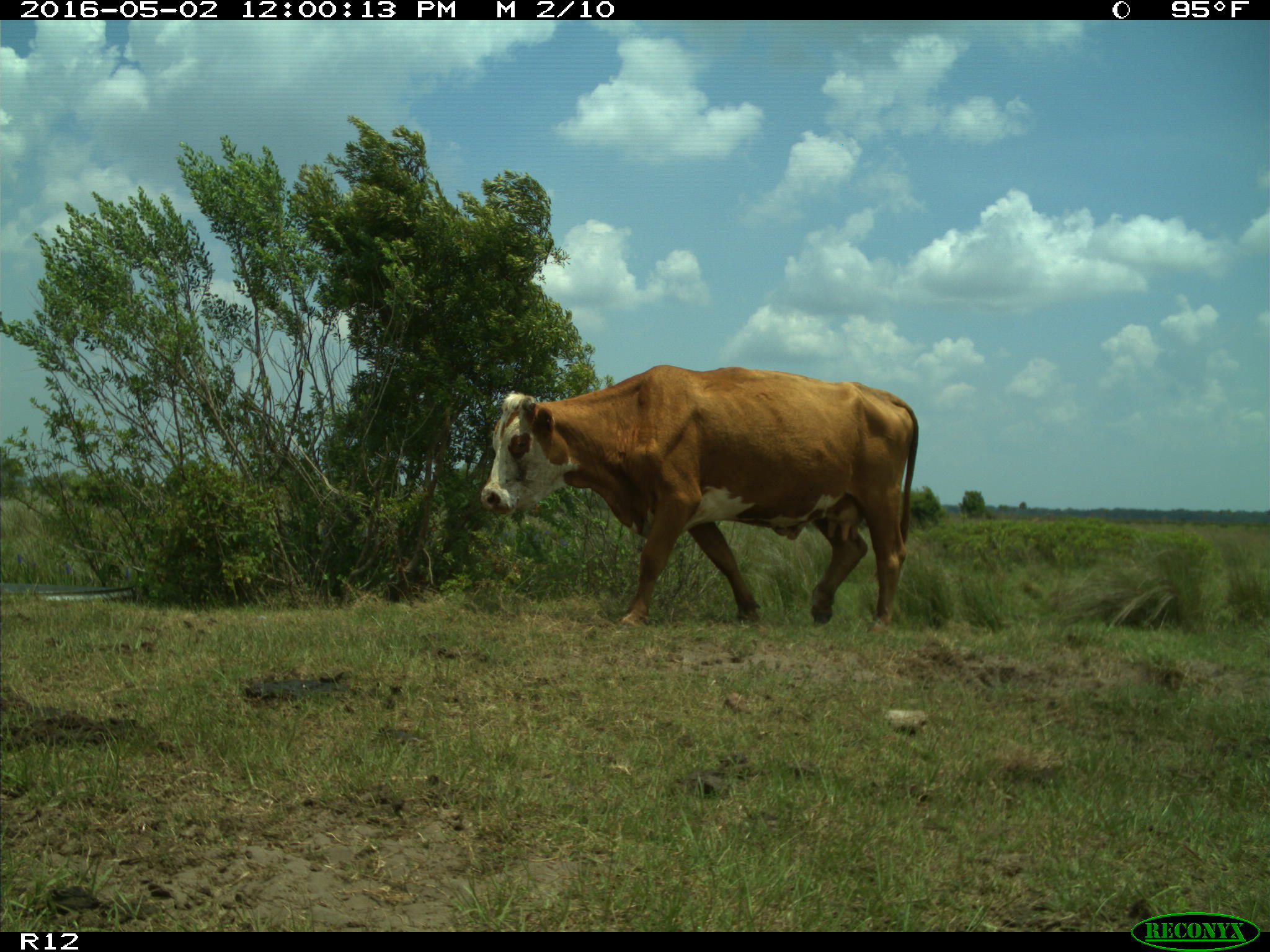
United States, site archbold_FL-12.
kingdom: Animalia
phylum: Chordata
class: Mammalia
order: Artiodactyla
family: Bovidae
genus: Bos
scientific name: Bos taurus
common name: domestic cow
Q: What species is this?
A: Bos taurus (domestic cow).